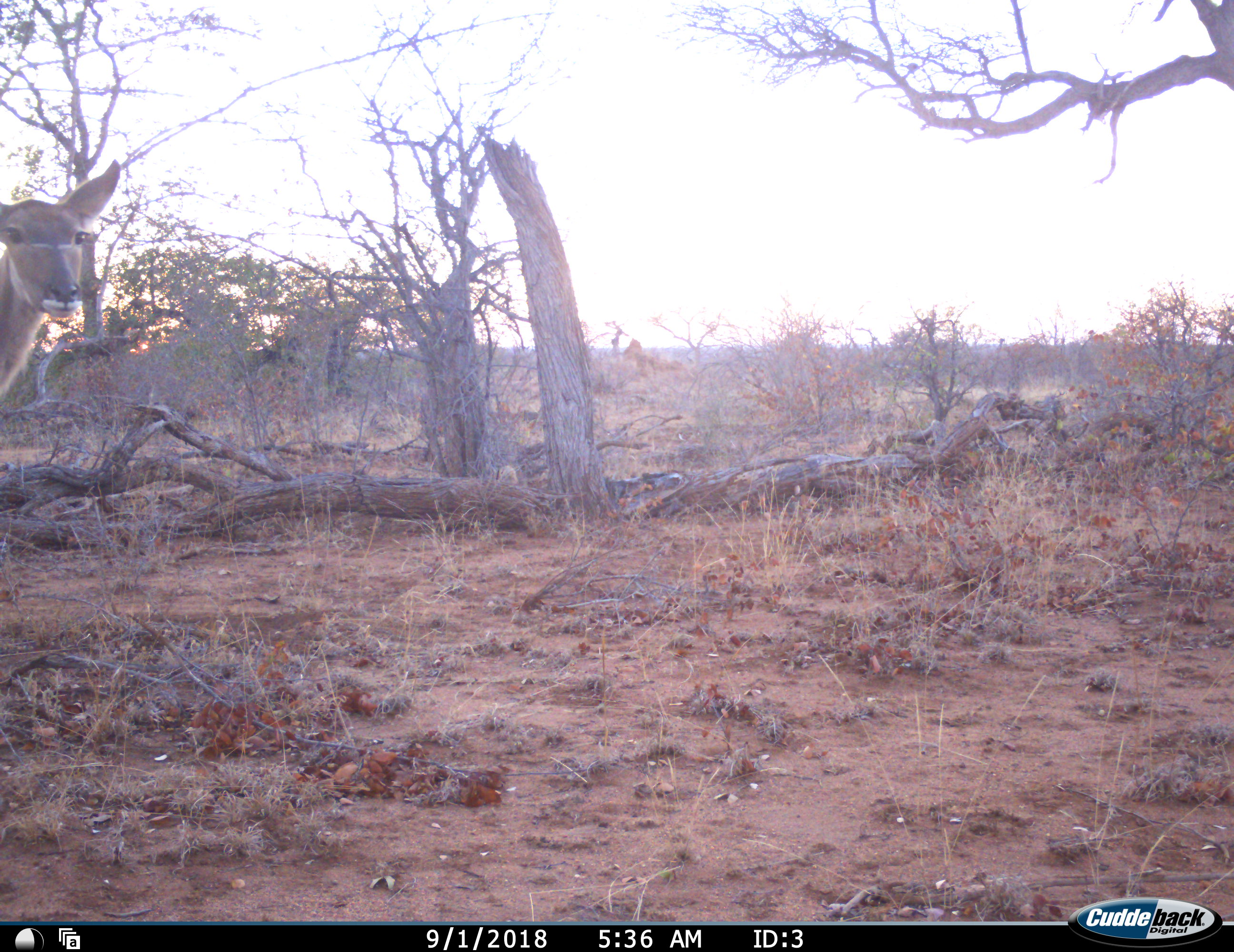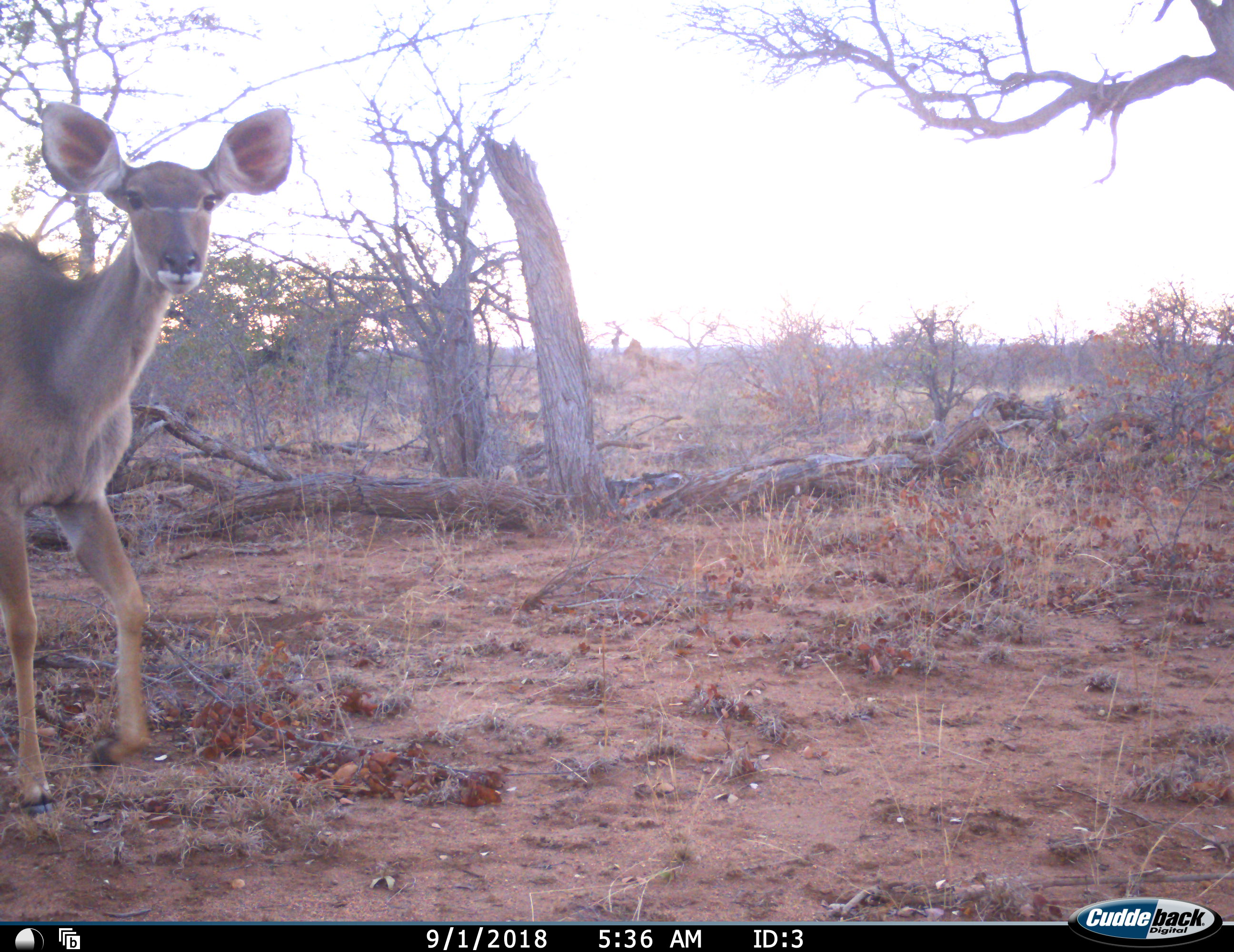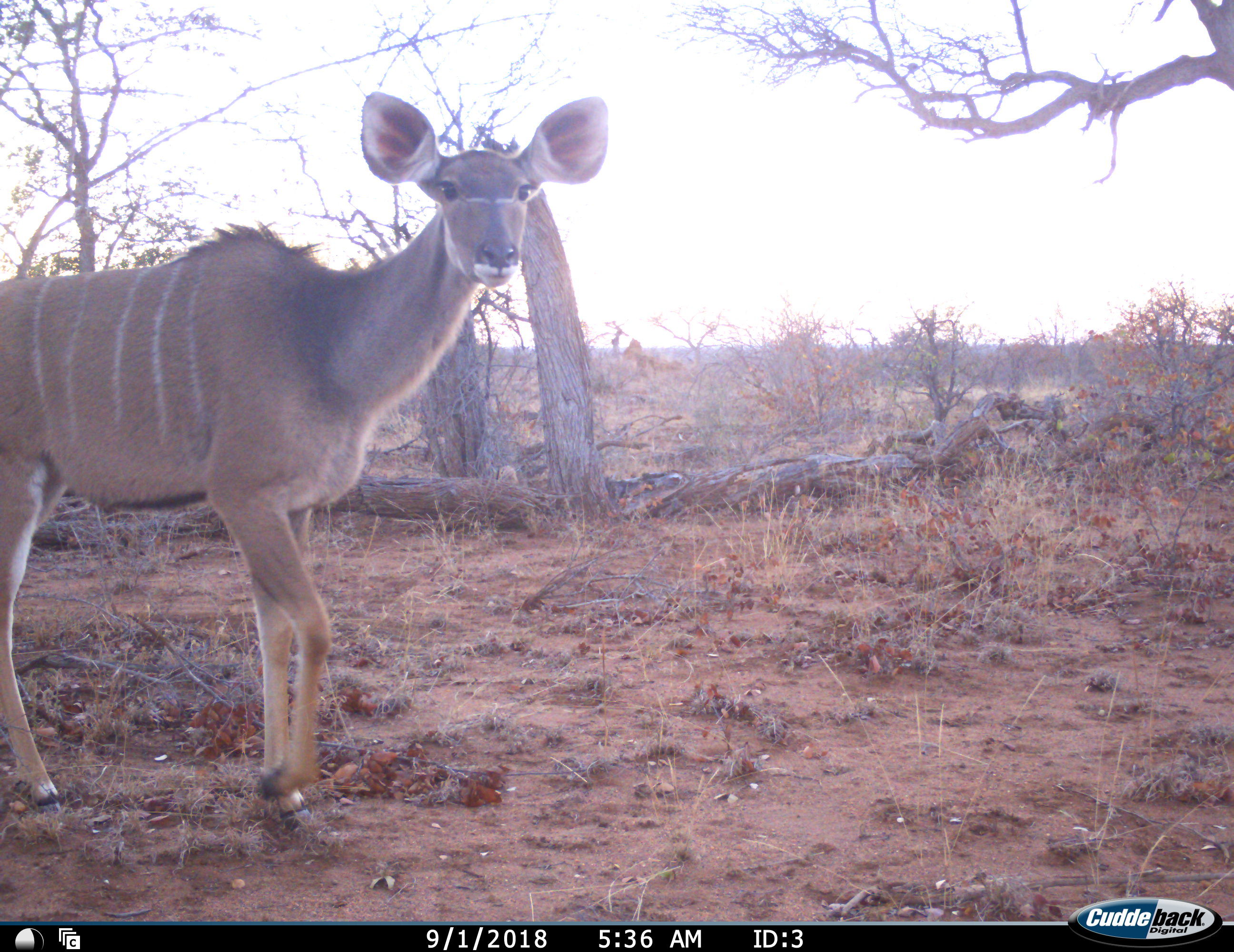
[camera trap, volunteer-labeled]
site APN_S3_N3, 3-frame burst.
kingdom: Animalia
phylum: Chordata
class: Mammalia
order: Artiodactyla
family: Bovidae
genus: Tragelaphus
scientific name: Tragelaphus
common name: kudu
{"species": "kudu (Tragelaphus)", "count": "1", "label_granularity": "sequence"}